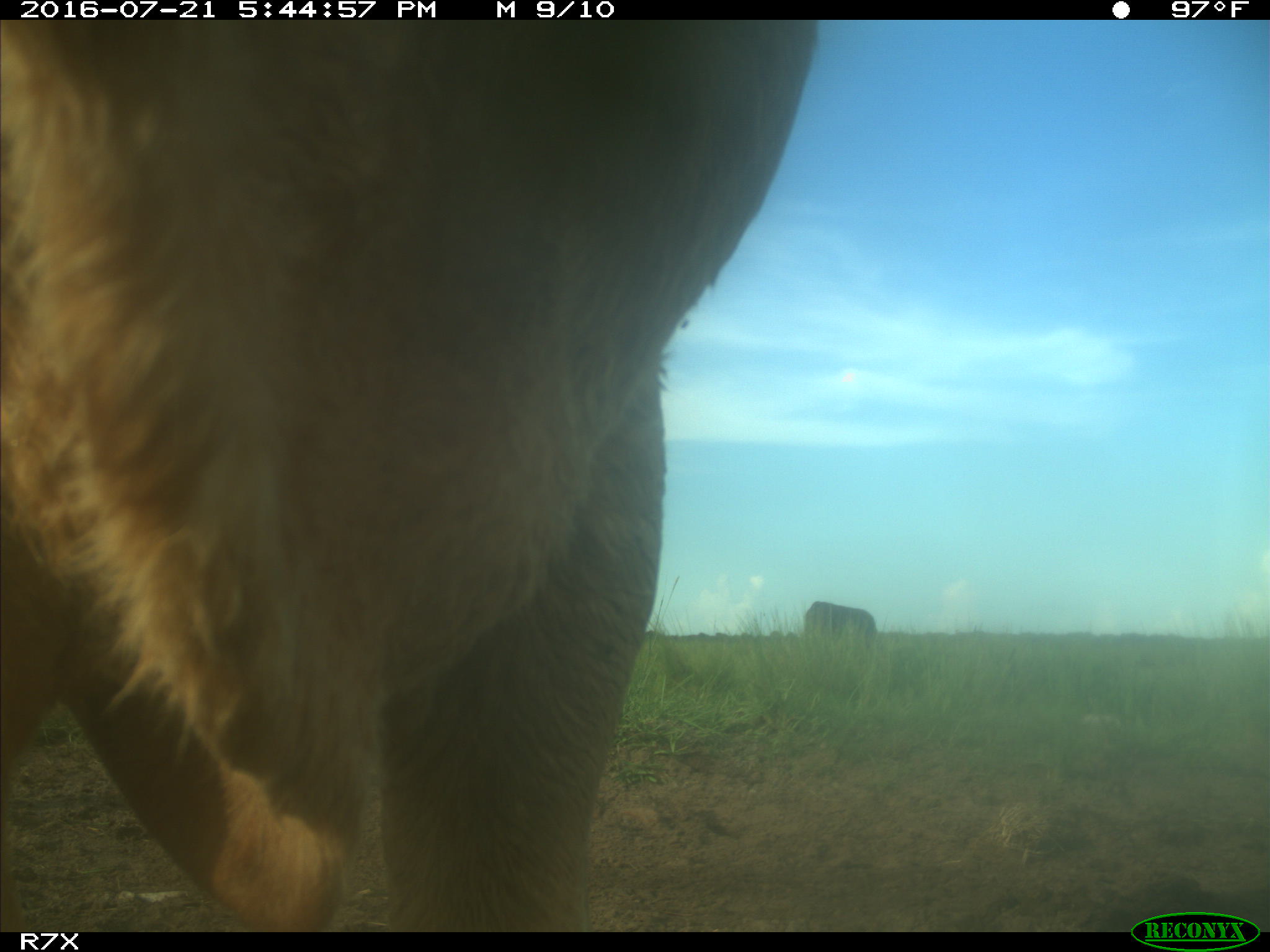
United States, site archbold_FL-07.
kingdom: Animalia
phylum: Chordata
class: Mammalia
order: Artiodactyla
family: Bovidae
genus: Bos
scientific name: Bos taurus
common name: domestic cow